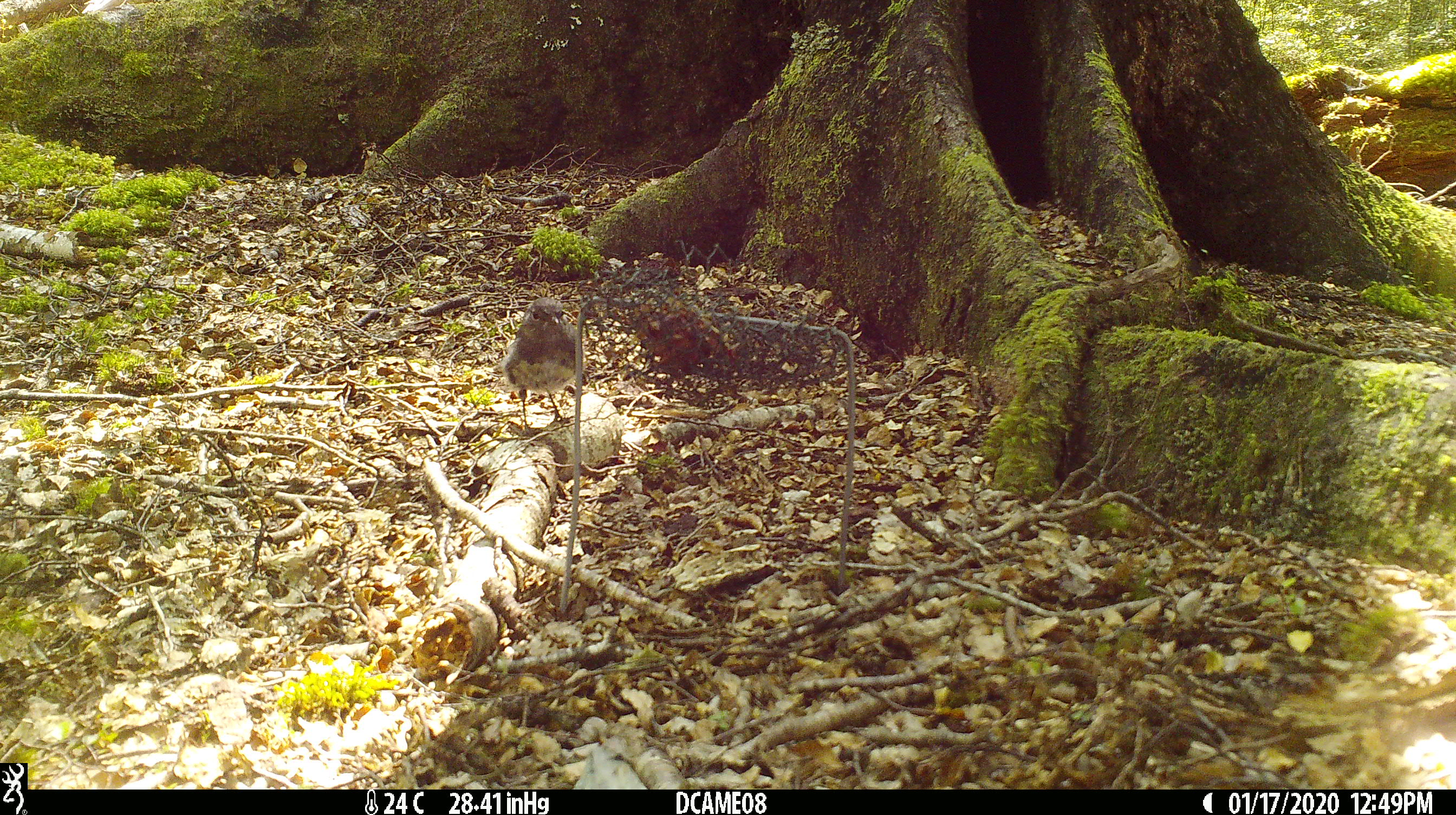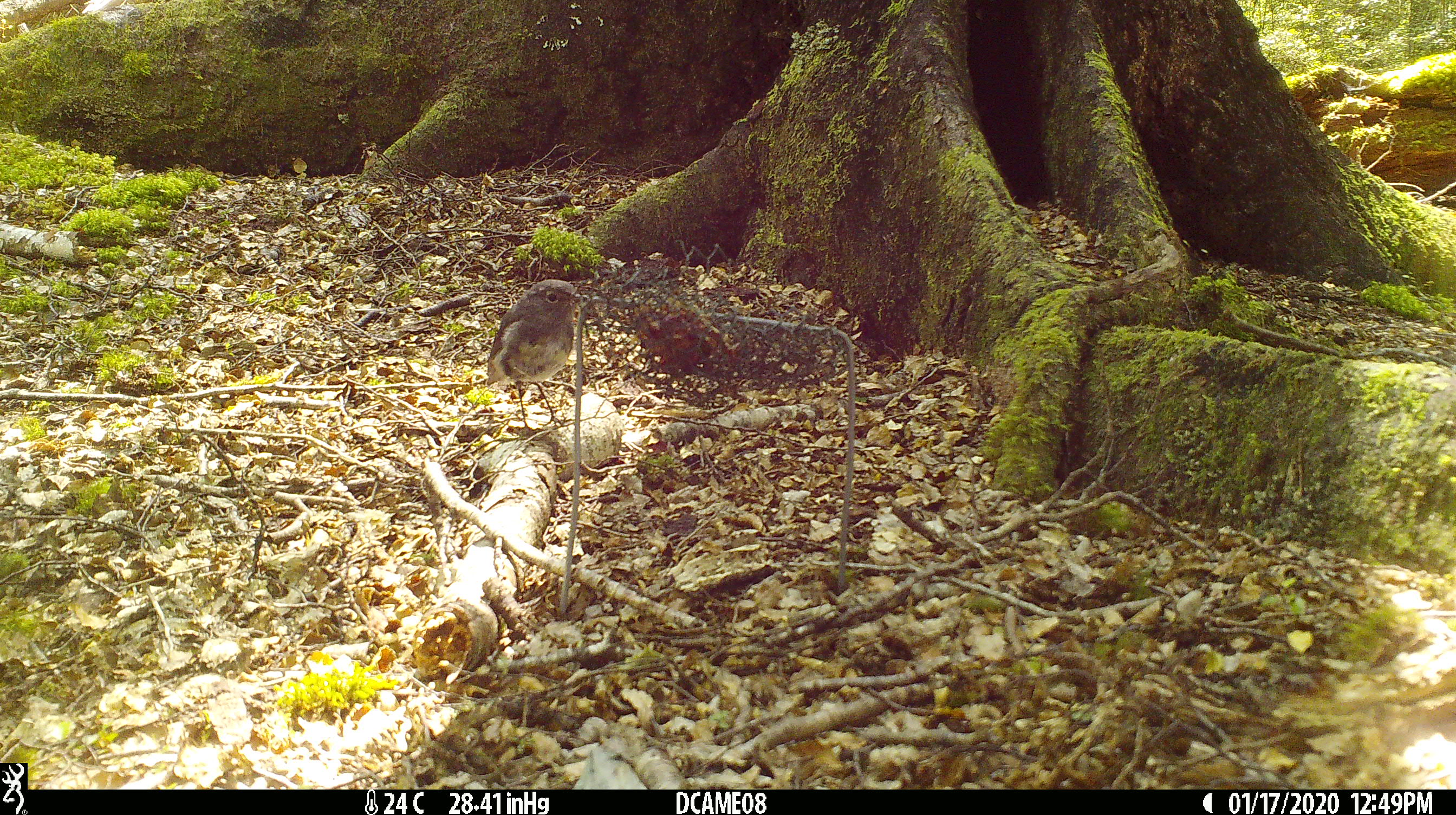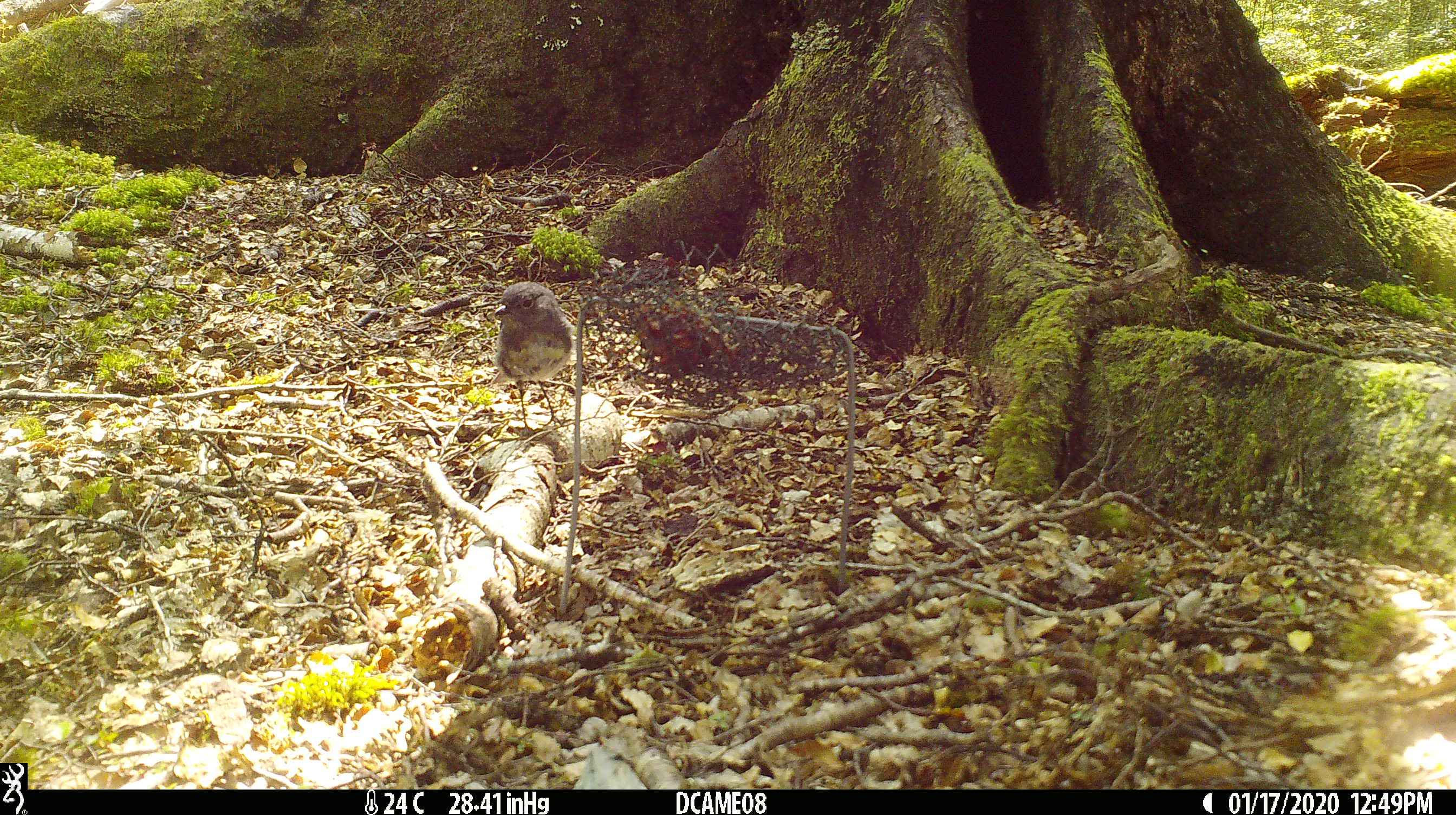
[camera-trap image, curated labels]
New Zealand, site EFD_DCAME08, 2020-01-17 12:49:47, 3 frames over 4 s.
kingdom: Animalia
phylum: Chordata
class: Aves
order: Passeriformes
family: Petroicidae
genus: Petroica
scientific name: Petroica australis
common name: new zealand robin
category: robin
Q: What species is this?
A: Robin (new zealand robin) (Petroica australis).